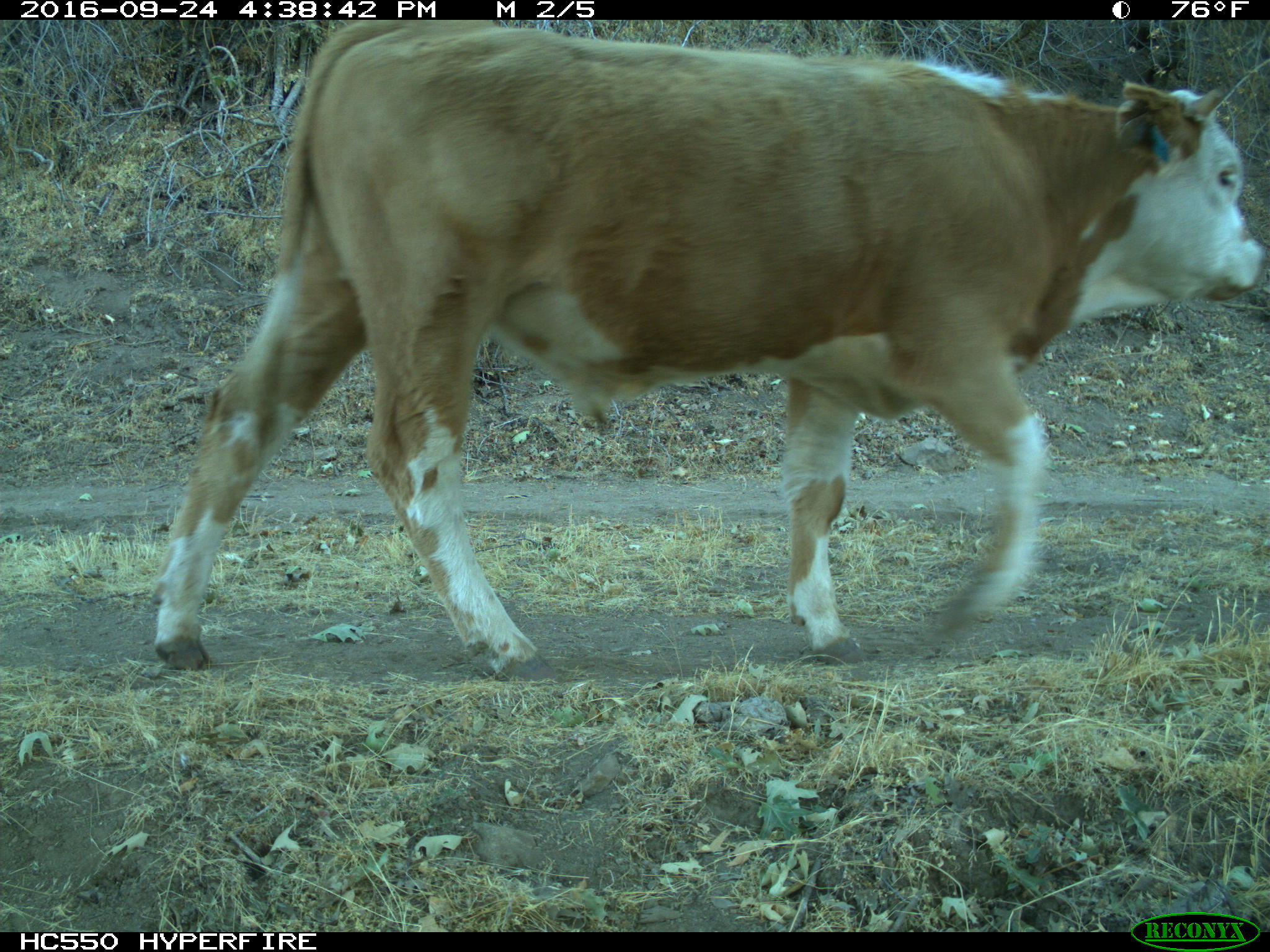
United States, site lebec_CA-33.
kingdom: Animalia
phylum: Chordata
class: Mammalia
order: Artiodactyla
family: Bovidae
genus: Bos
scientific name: Bos taurus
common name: domestic cow